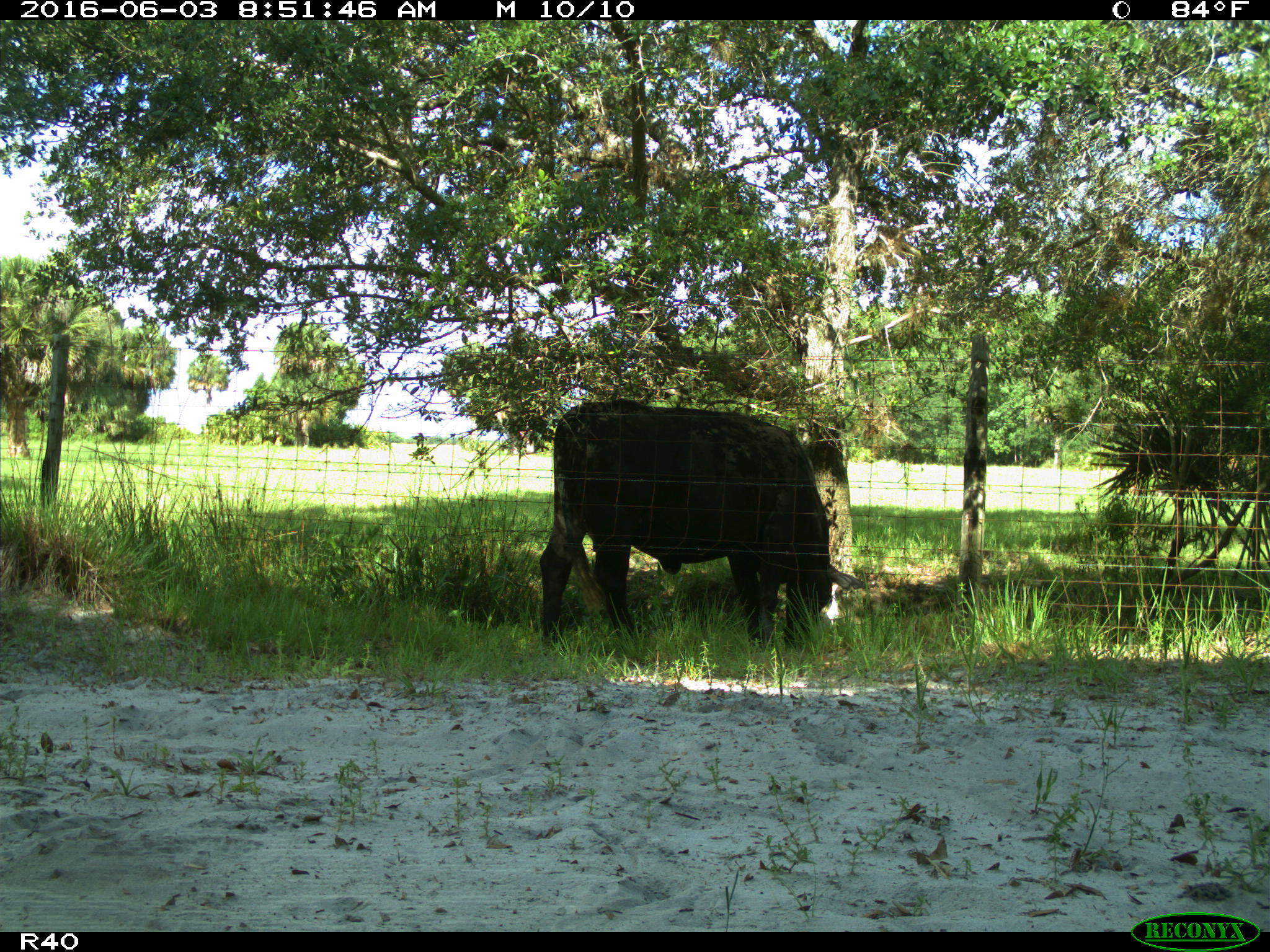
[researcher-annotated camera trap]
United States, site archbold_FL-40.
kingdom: Animalia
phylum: Chordata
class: Mammalia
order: Artiodactyla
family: Bovidae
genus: Bos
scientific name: Bos taurus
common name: domestic cow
Bos taurus (domestic cow).